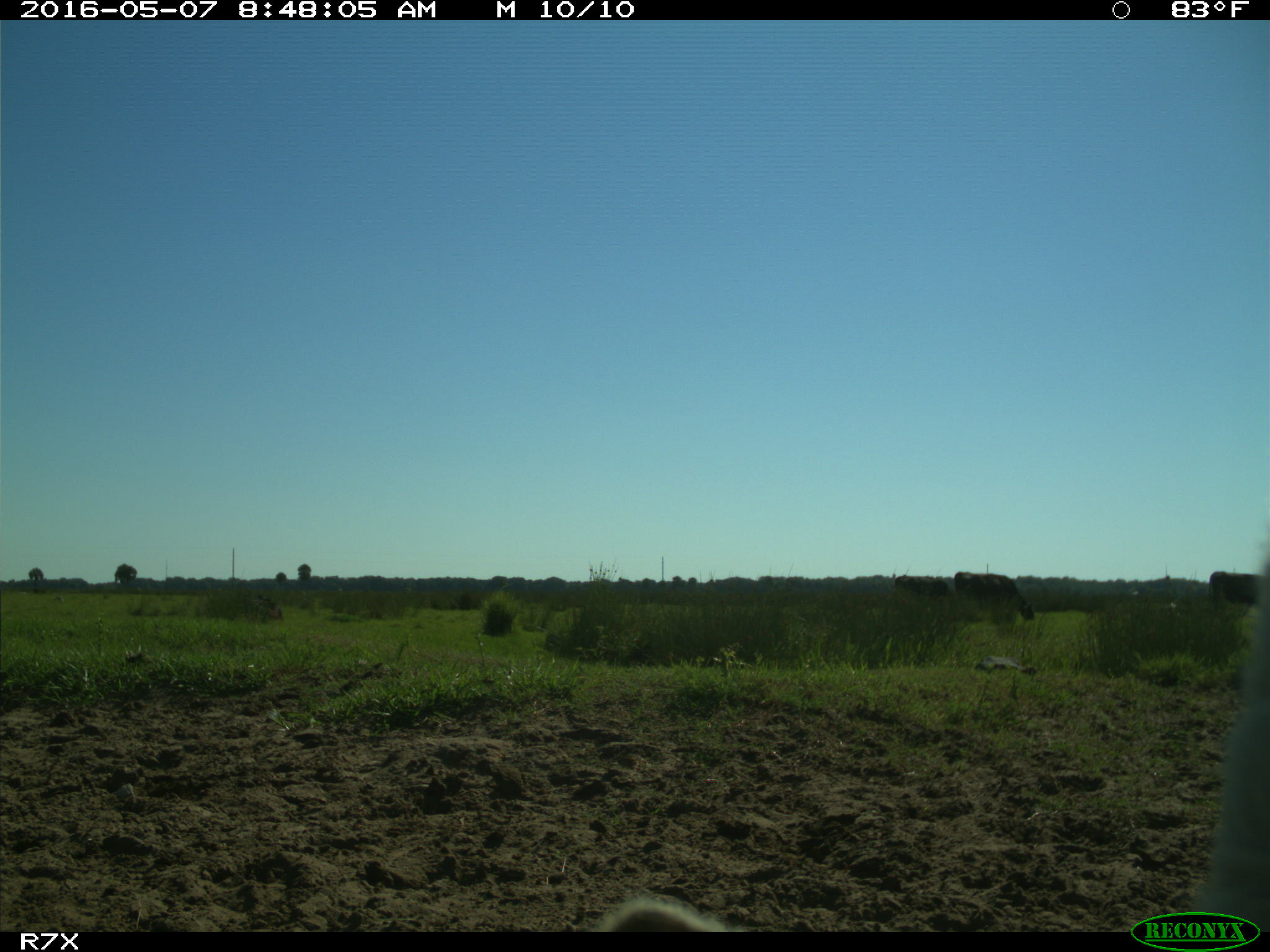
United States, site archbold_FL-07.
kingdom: Animalia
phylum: Chordata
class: Mammalia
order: Artiodactyla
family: Bovidae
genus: Bos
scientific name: Bos taurus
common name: domestic cow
Bos taurus (domestic cow).